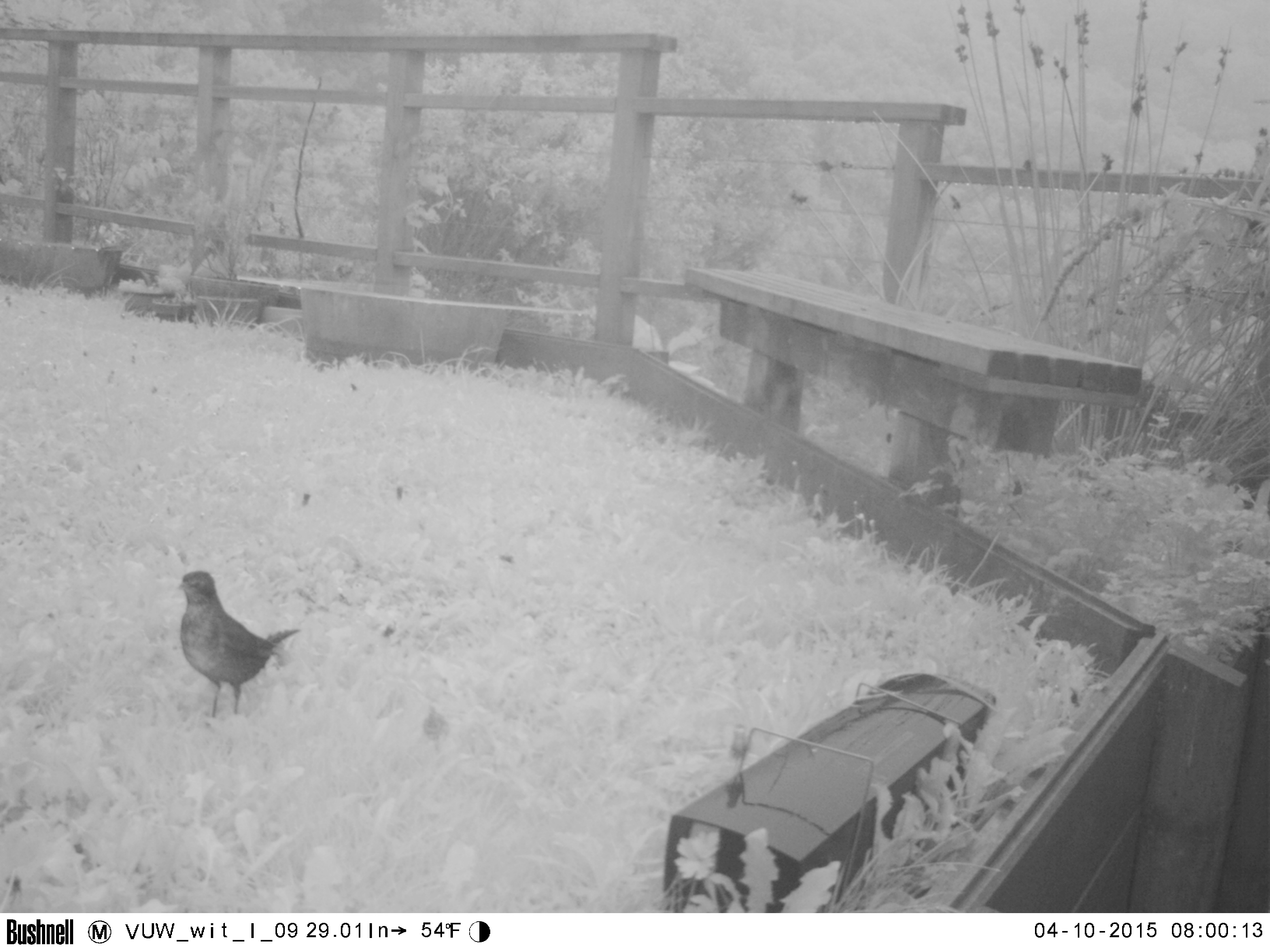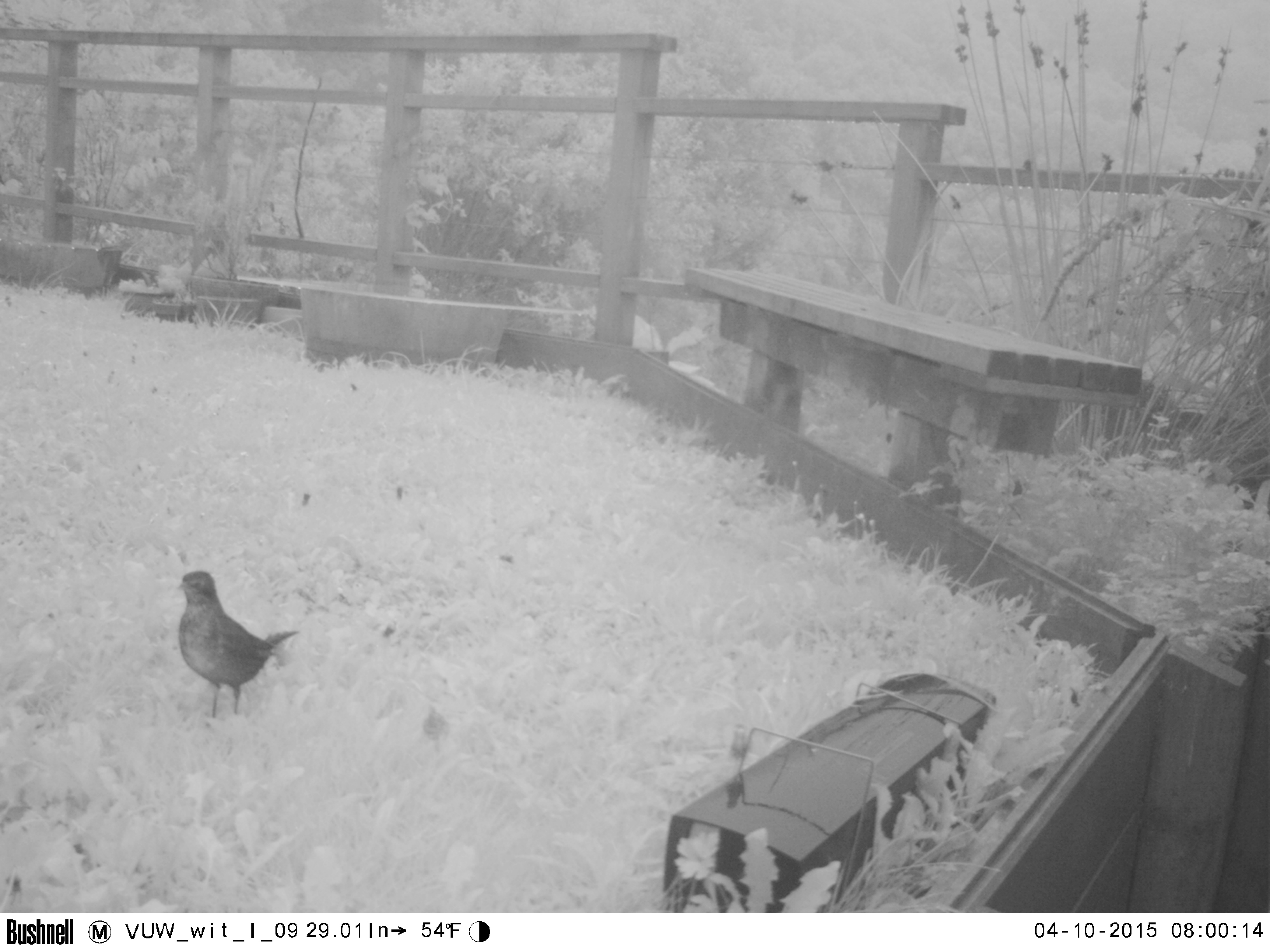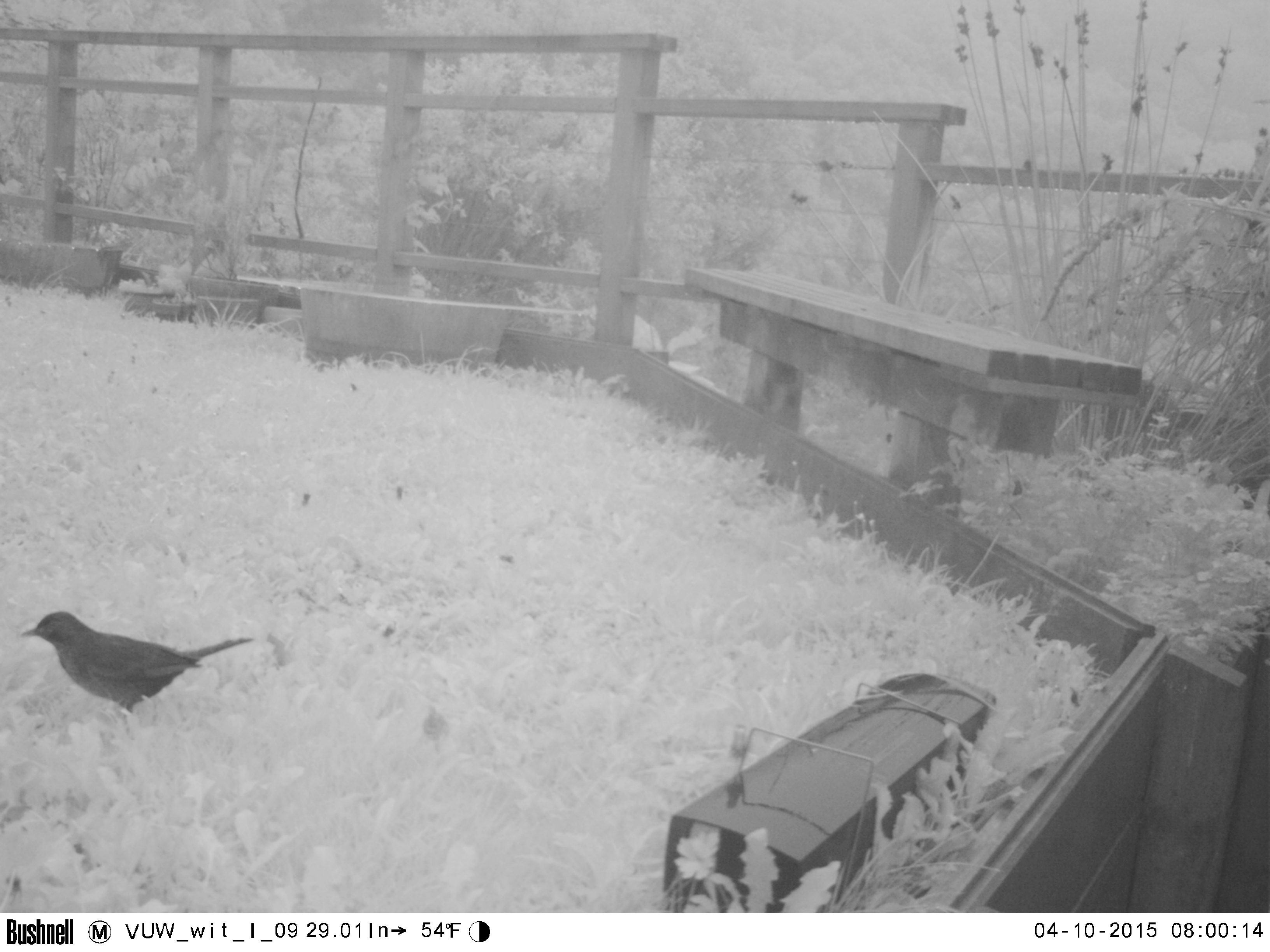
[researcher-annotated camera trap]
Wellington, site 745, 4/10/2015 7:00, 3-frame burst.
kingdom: Animalia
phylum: Chordata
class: Aves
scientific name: Aves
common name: bird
Bird (Aves).